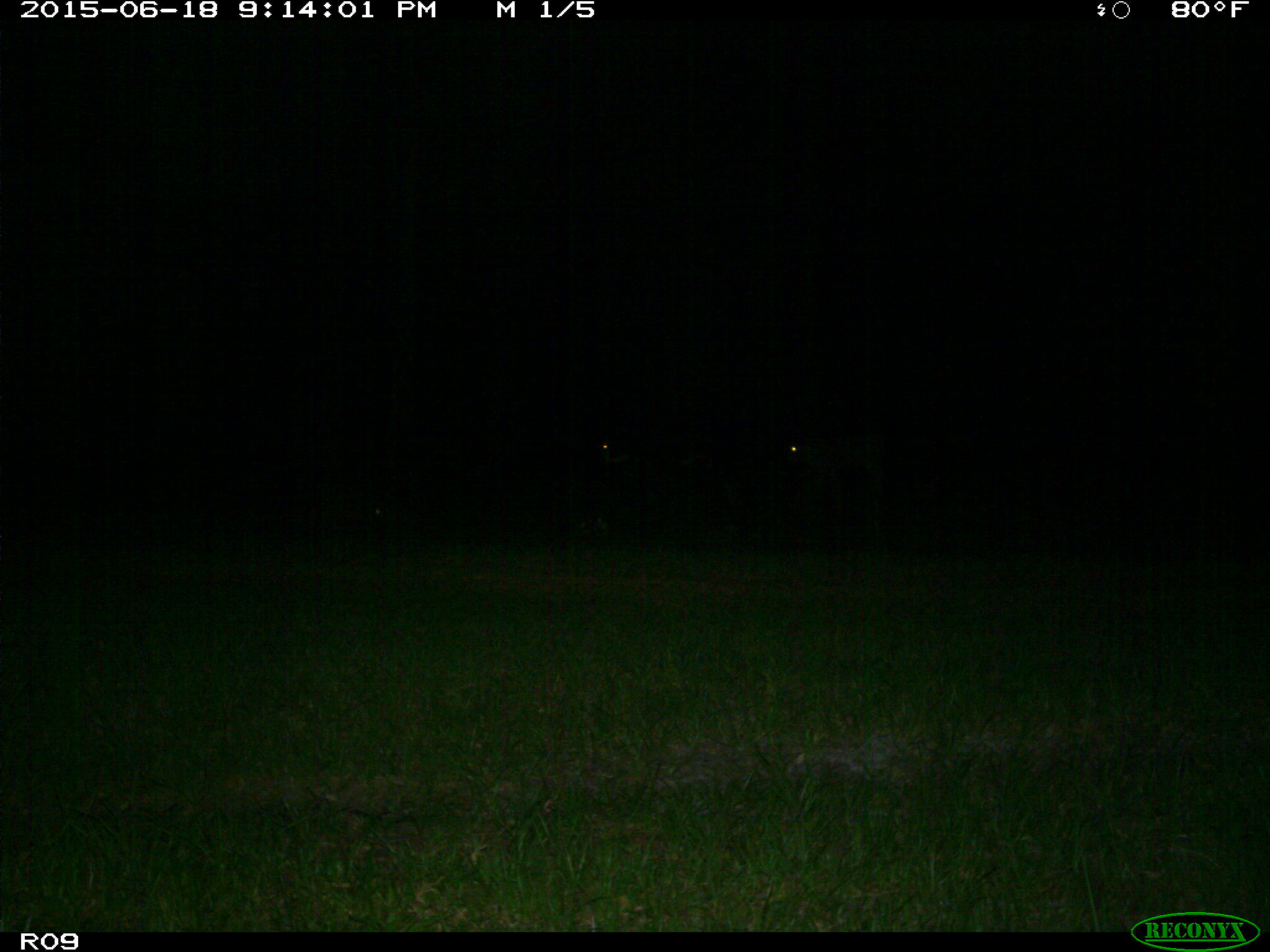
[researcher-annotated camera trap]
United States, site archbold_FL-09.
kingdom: Animalia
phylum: Chordata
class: Mammalia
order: Artiodactyla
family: Bovidae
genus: Bos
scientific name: Bos taurus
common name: domestic cow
Bos taurus (domestic cow).